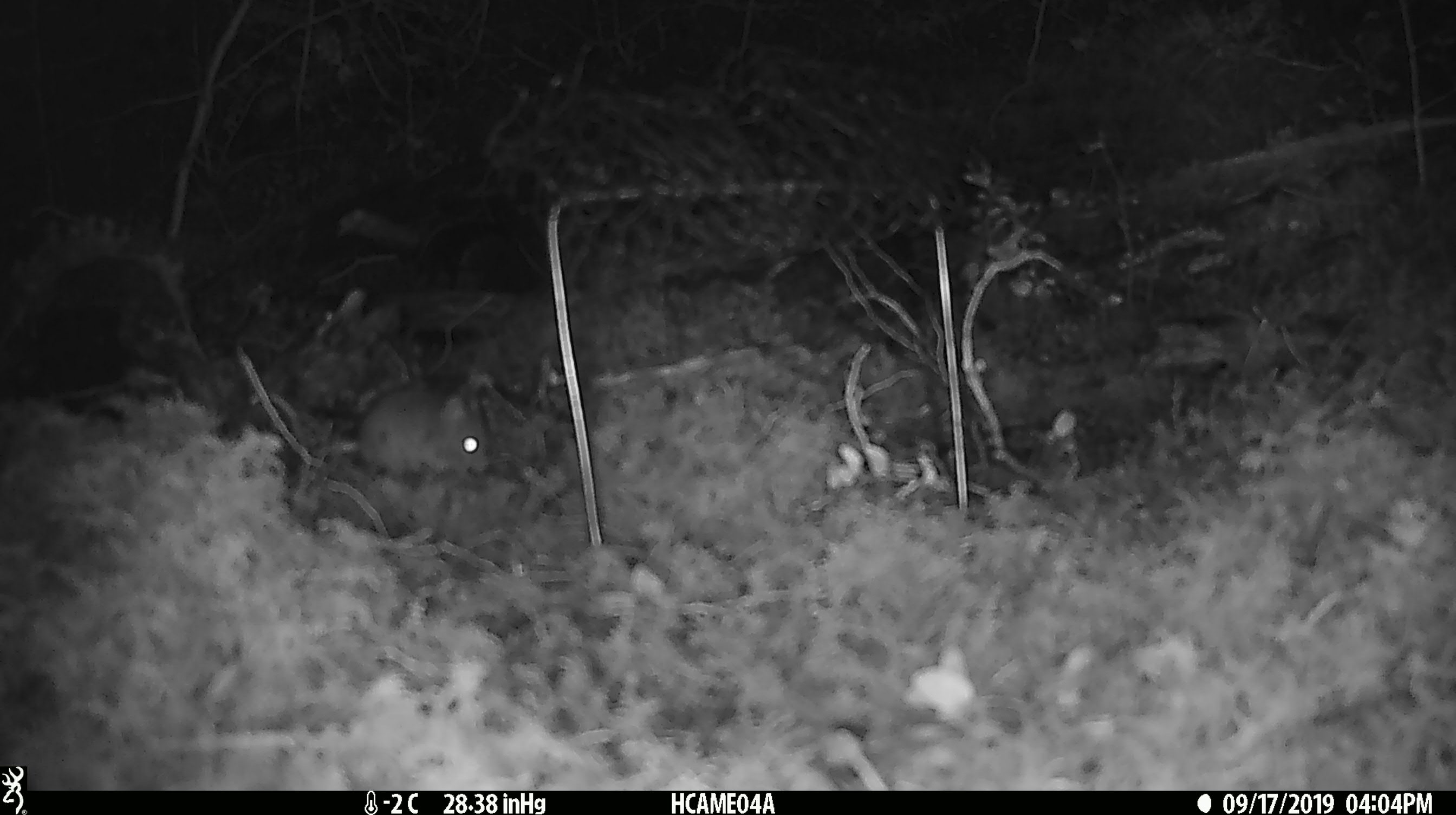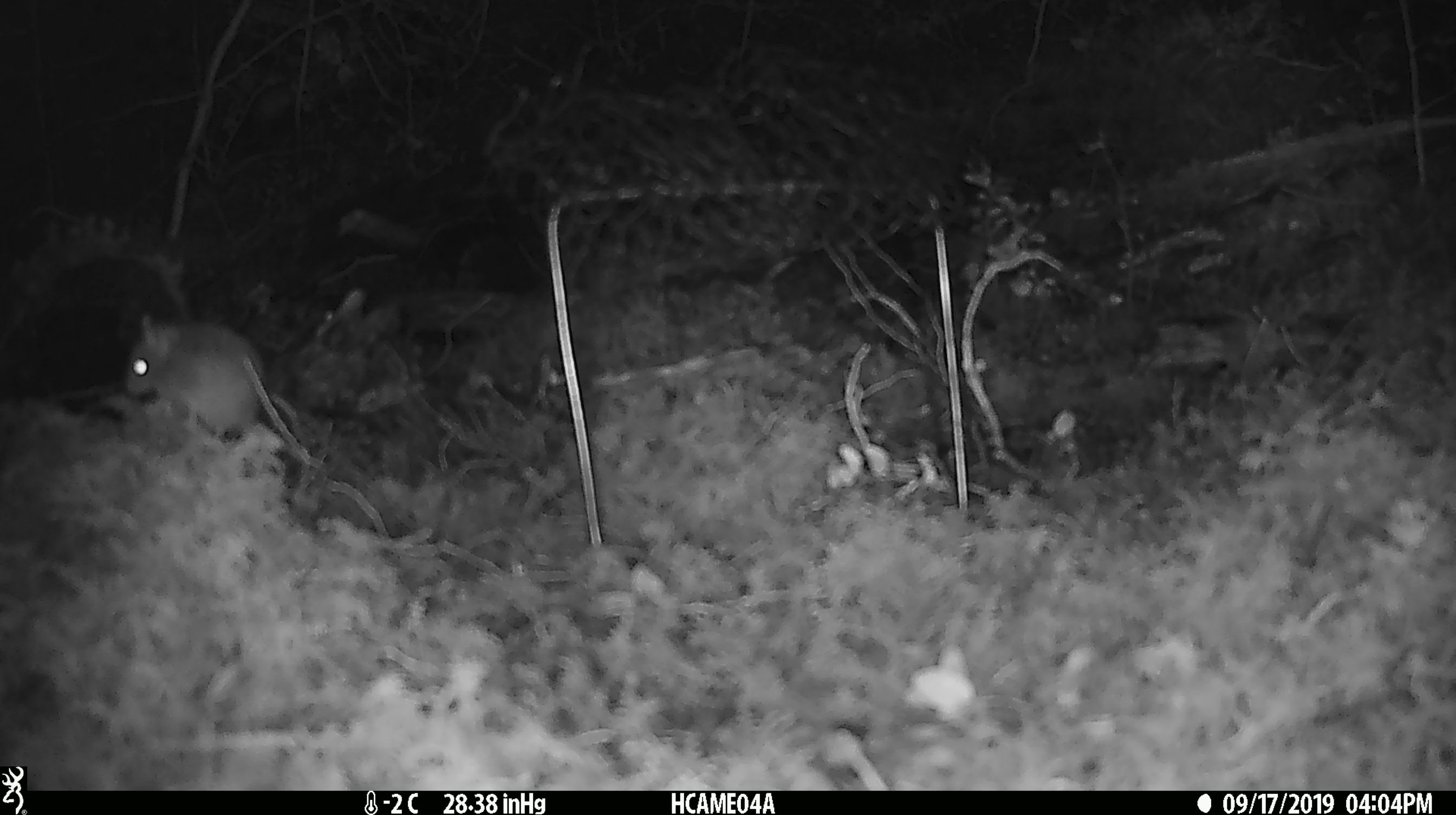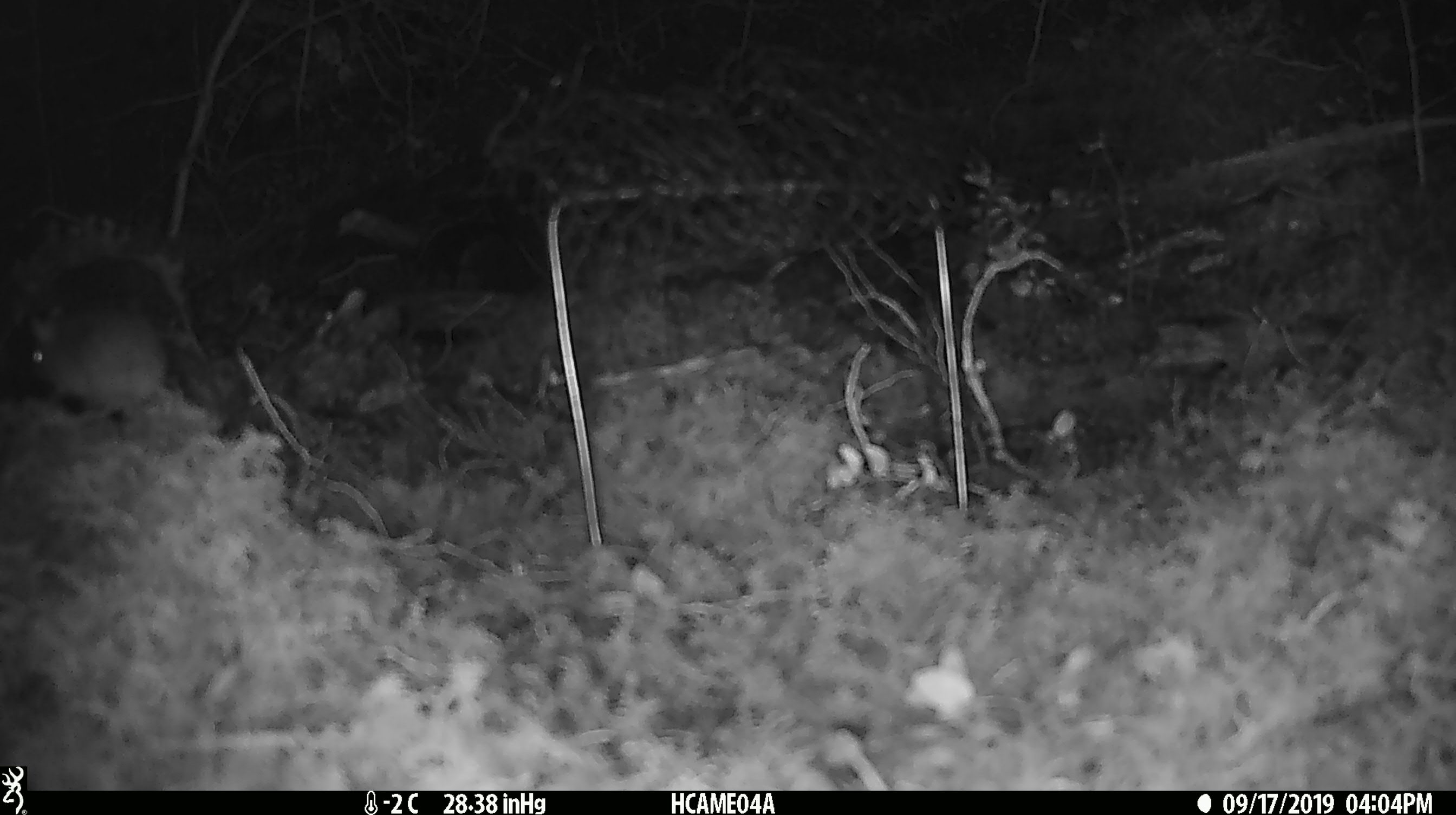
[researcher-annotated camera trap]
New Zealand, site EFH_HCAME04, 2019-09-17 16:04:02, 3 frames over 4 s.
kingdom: Animalia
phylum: Chordata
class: Mammalia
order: Rodentia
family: Muridae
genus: Mus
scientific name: Mus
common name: mouse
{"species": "mouse (Mus)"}